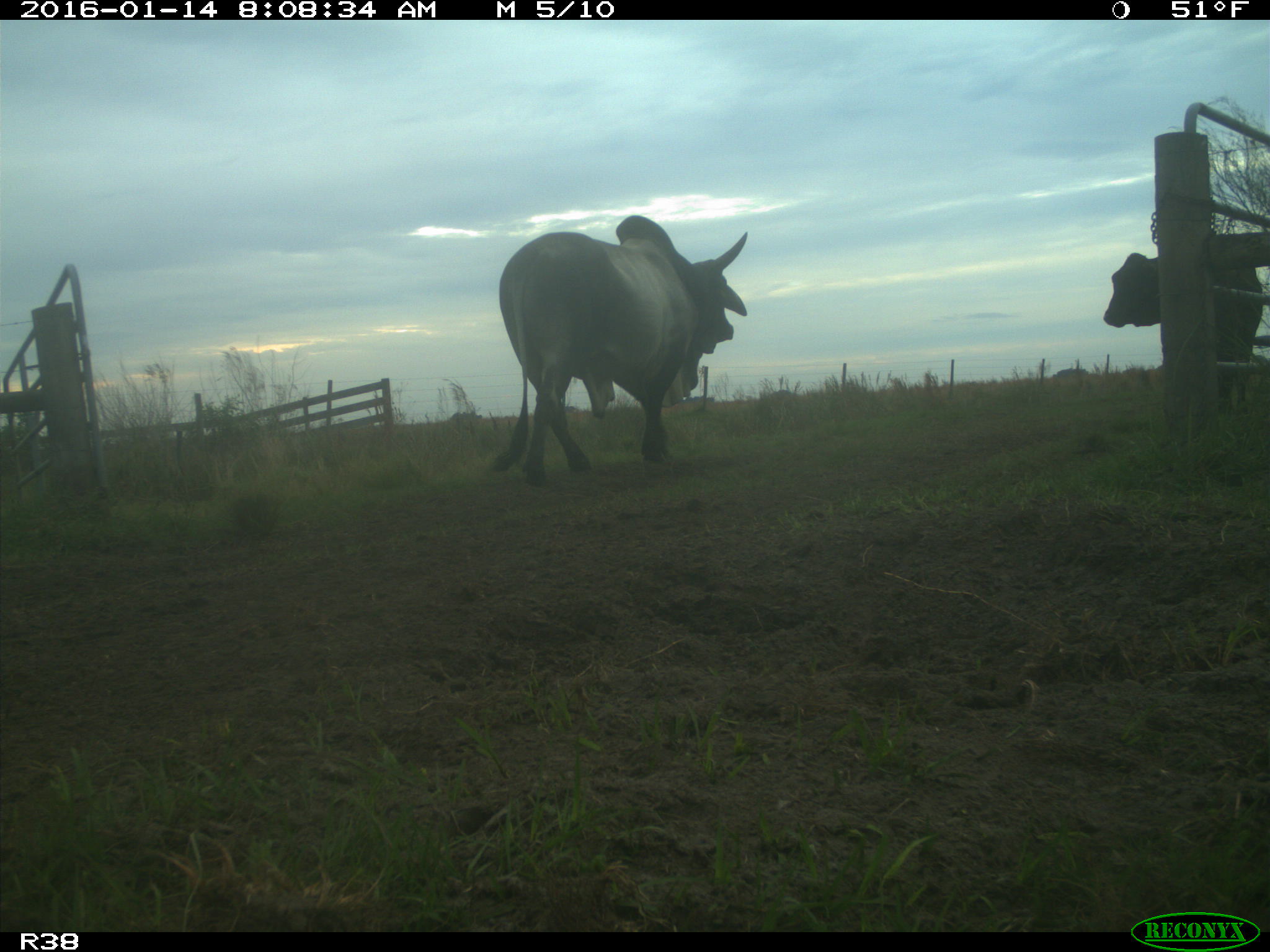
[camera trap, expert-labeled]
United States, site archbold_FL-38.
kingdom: Animalia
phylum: Chordata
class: Mammalia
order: Artiodactyla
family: Bovidae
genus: Bos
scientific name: Bos taurus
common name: domestic cow